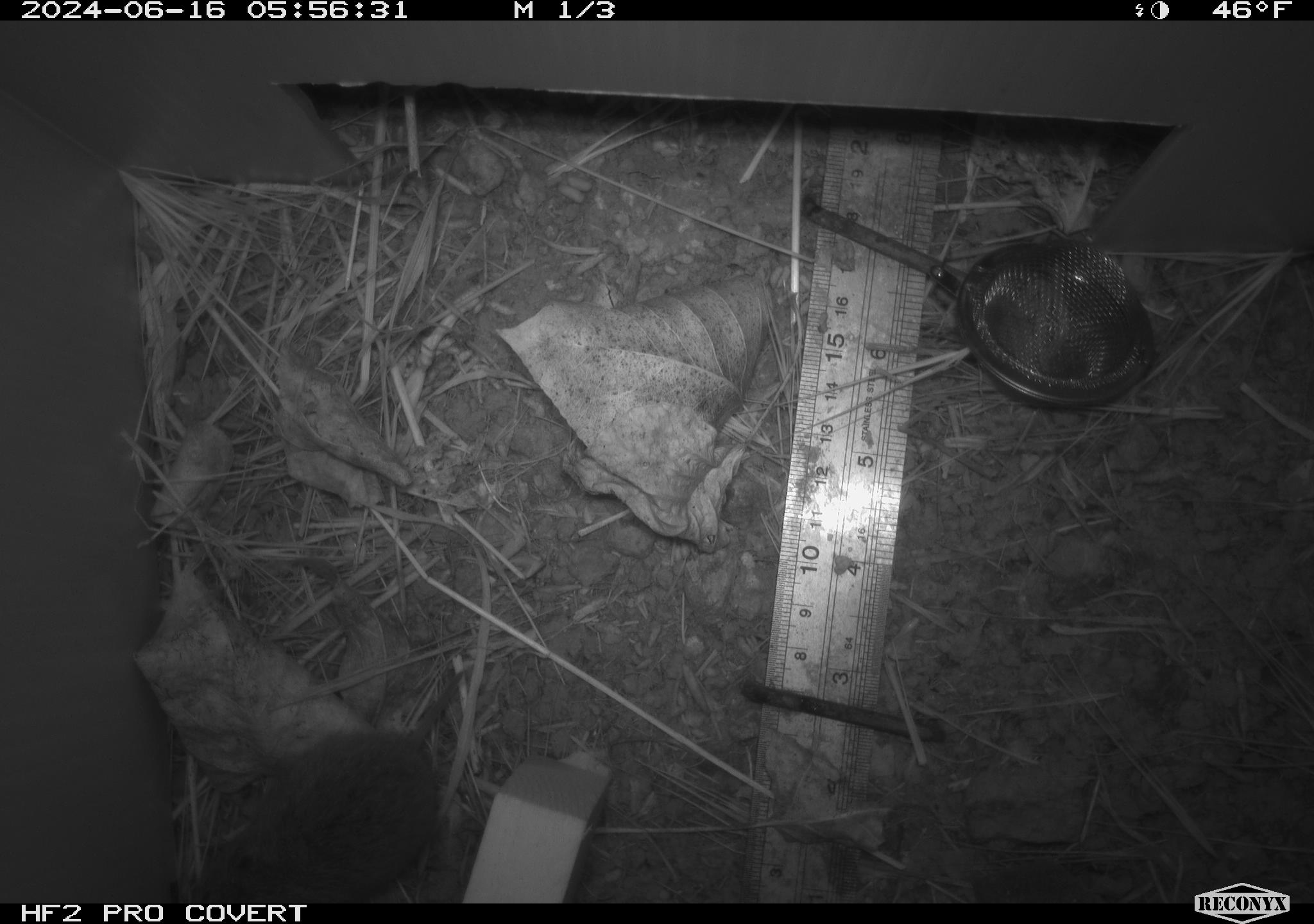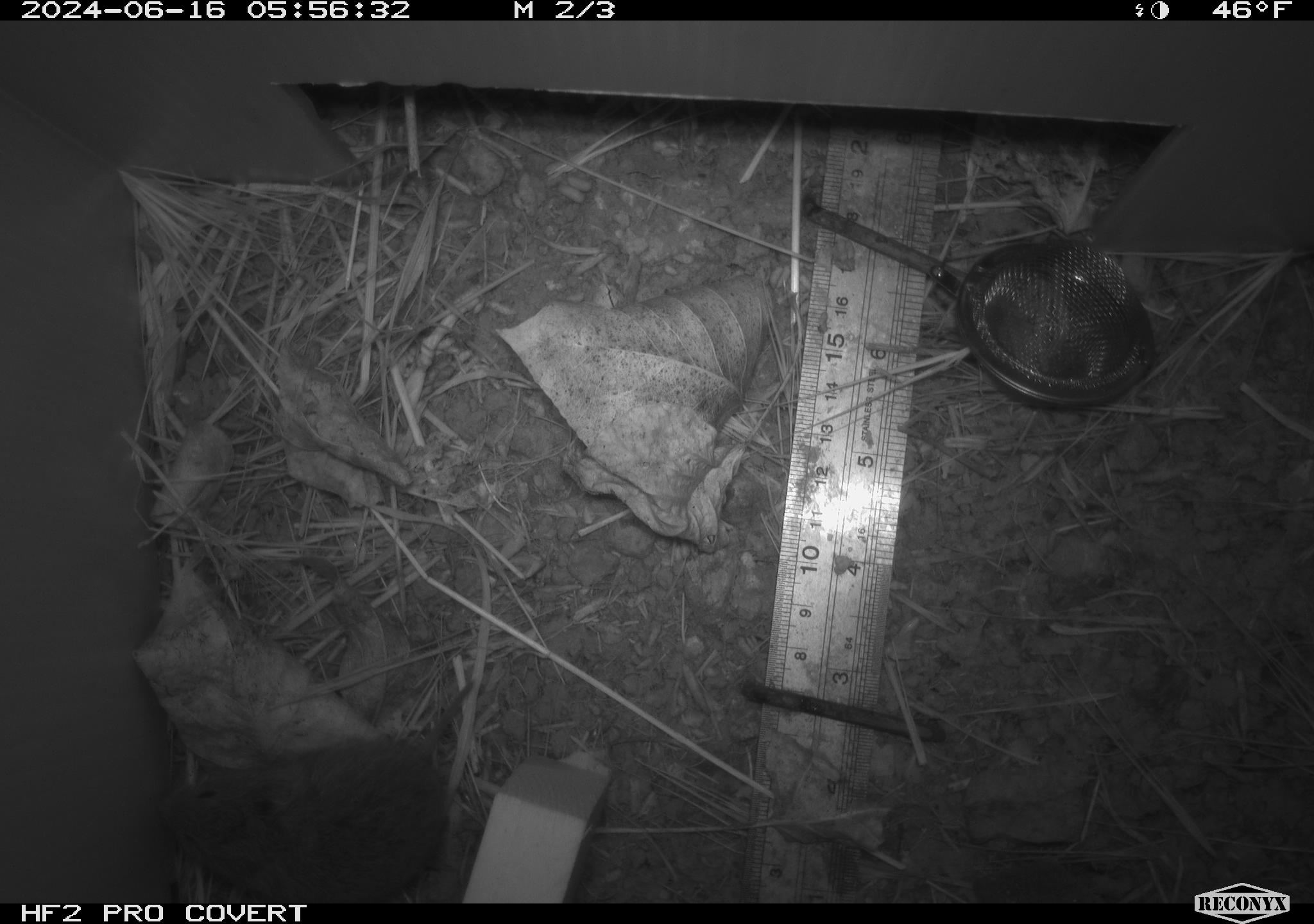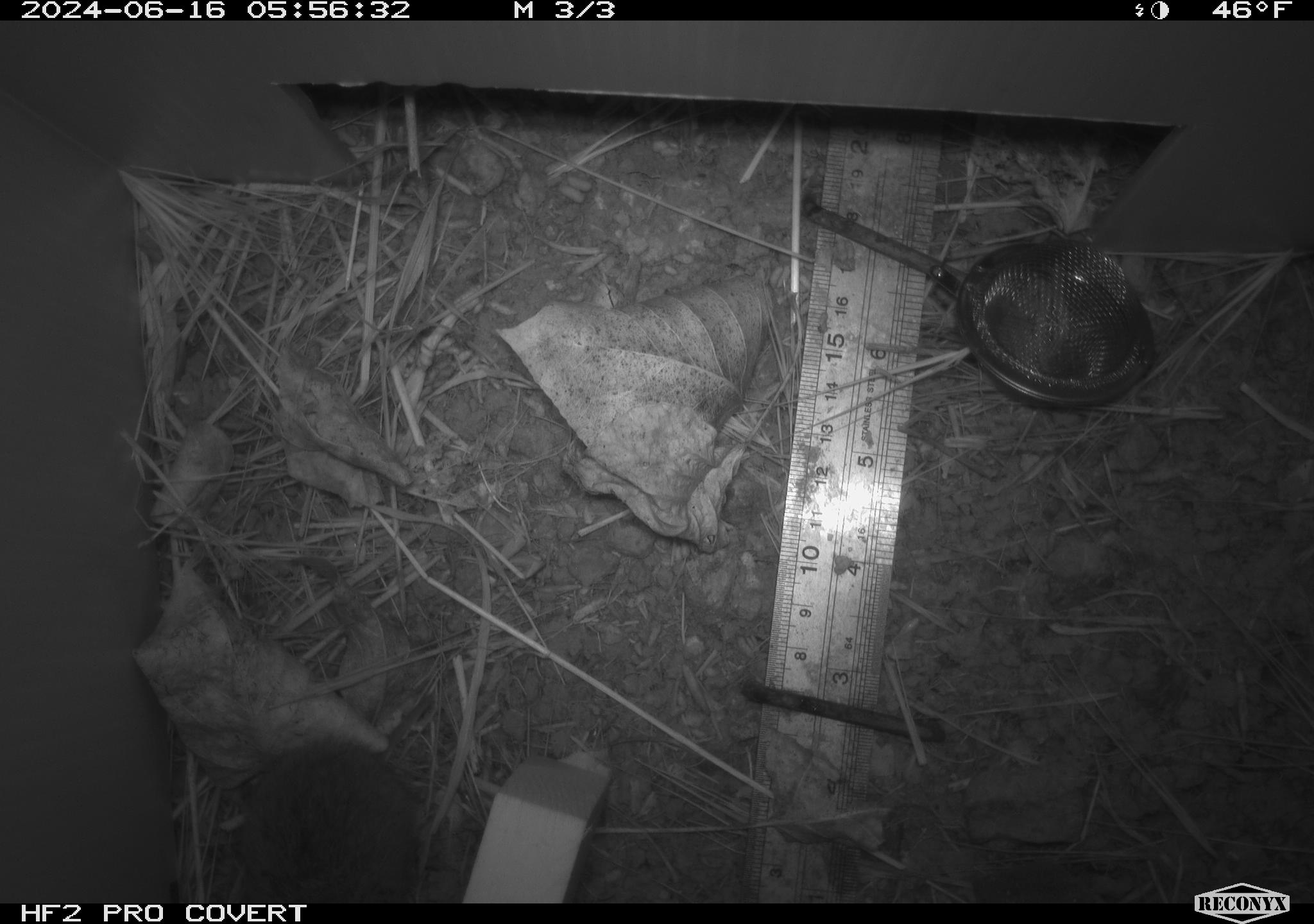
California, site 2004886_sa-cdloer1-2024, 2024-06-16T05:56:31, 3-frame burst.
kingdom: Animalia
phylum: Chordata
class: Mammalia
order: Rodentia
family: Cricetidae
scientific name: Arvicolinae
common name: voles, lemmings, and muskrats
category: arvicolinae subfamily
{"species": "arvicolinae subfamily (voles, lemmings, and muskrats) (Arvicolinae)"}